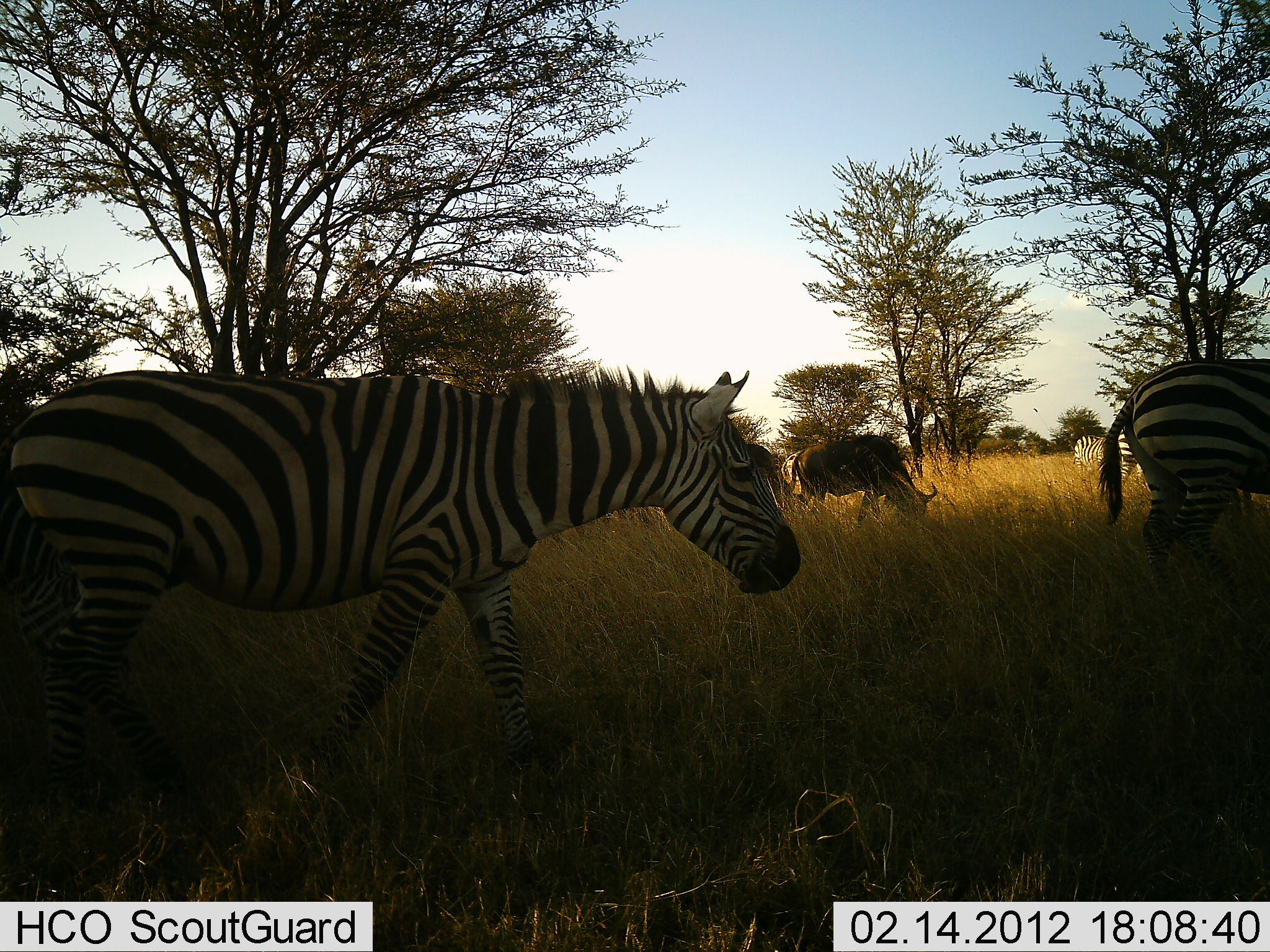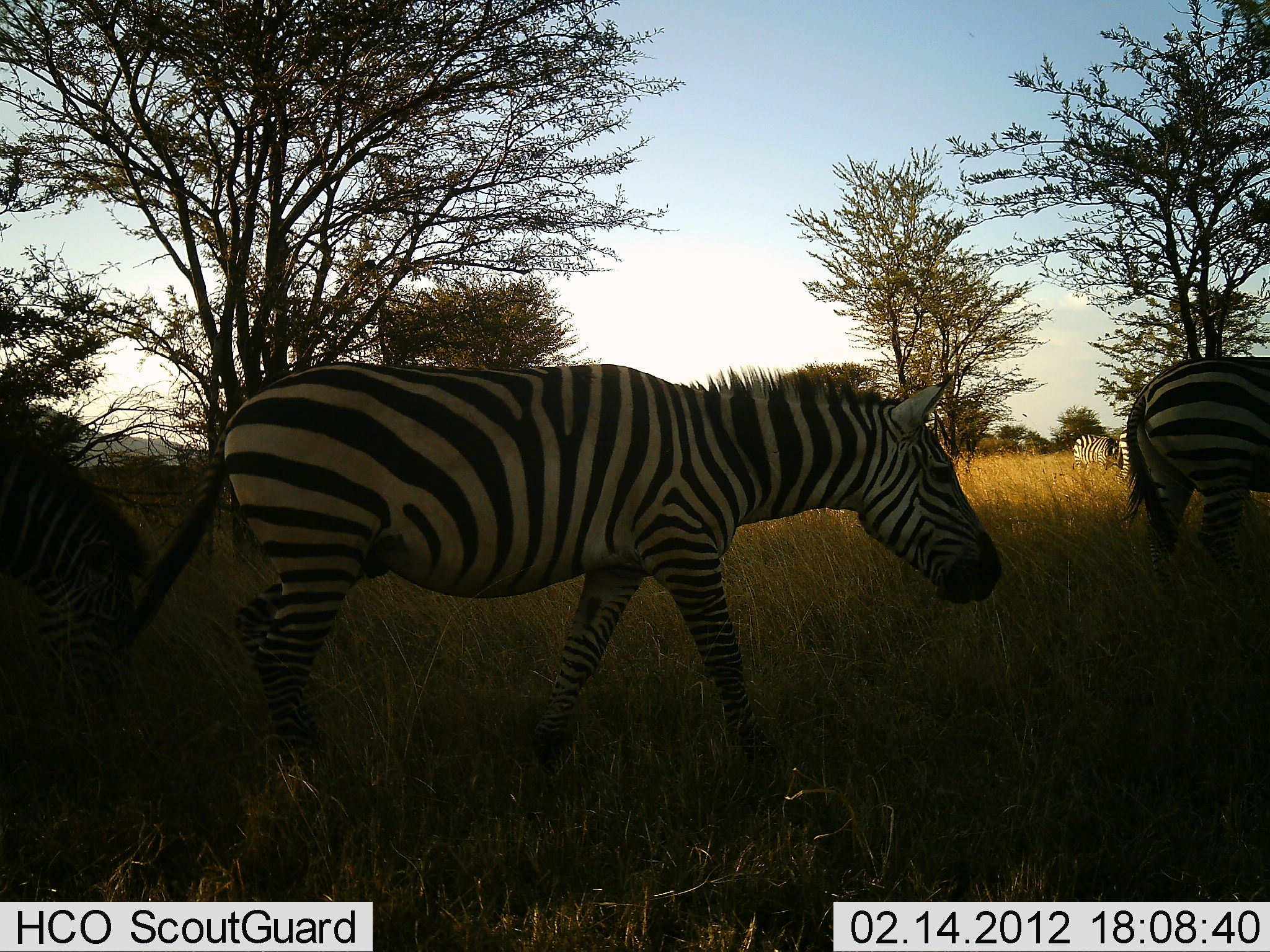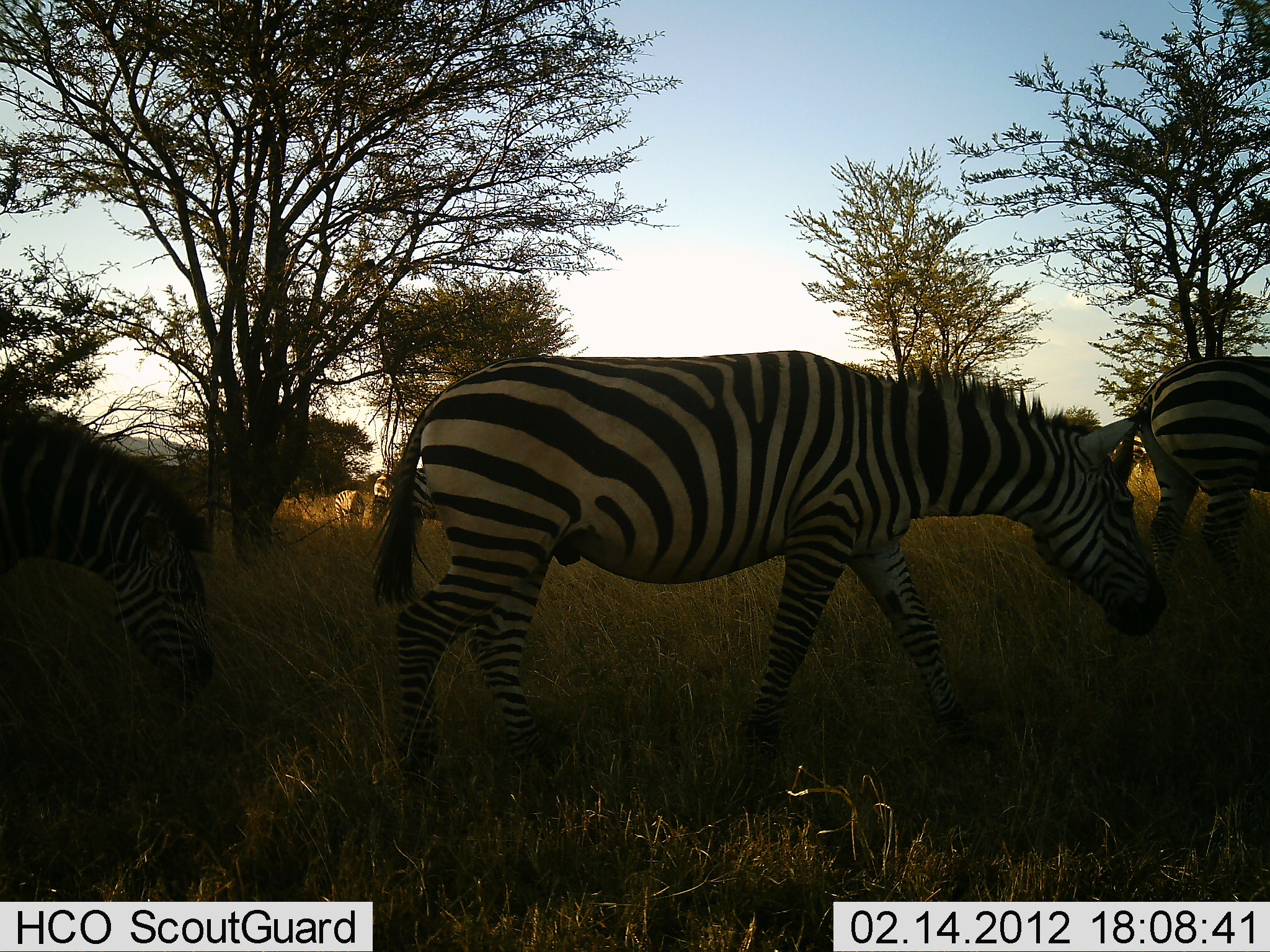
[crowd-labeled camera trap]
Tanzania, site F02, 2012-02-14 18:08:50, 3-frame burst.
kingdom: Animalia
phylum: Chordata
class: Mammalia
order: Artiodactyla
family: Bovidae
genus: Connochaetes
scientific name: Connochaetes taurinus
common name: blue wildebeest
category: wildebeest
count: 1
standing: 50%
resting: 0%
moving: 0%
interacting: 0%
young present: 0%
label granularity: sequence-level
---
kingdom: Animalia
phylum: Chordata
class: Mammalia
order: Perissodactyla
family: Equidae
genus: Equus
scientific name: Equus quagga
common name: plains zebra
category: zebra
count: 5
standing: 32%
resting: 0%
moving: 100%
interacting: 0%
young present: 4%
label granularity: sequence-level